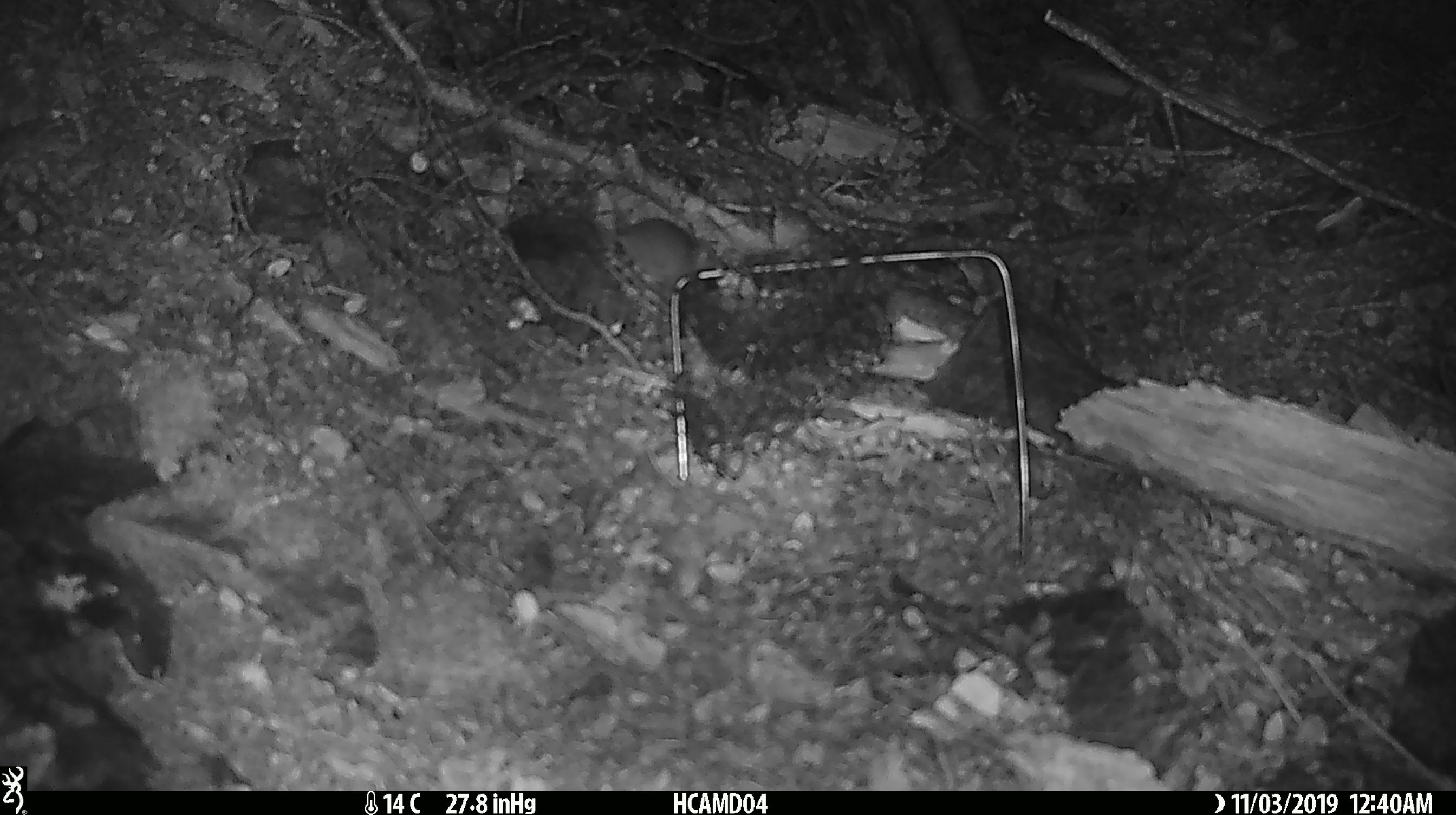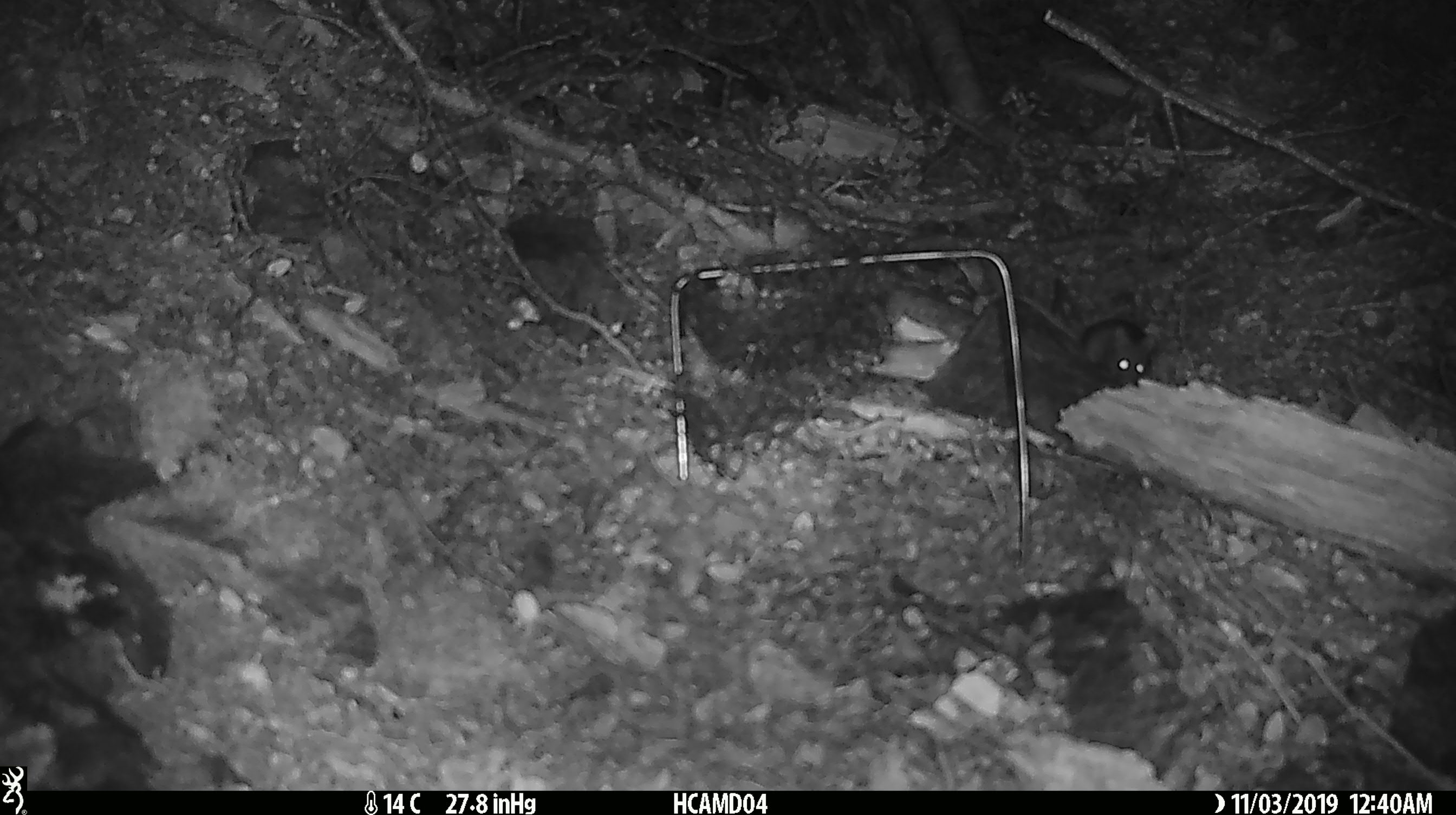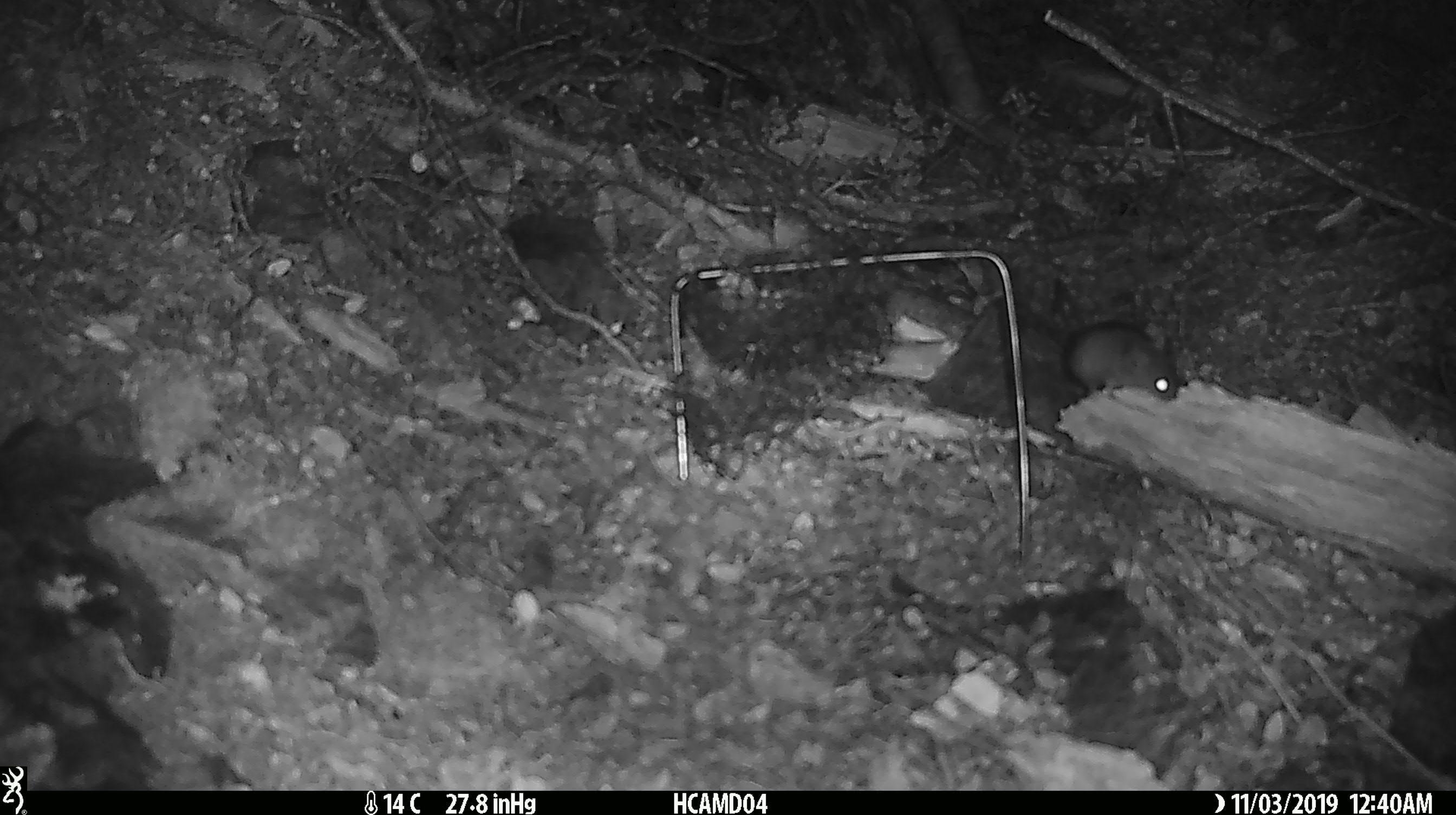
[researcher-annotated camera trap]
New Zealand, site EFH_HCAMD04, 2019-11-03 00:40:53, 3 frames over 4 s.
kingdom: Animalia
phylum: Chordata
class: Mammalia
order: Rodentia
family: Muridae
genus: Mus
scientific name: Mus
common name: mouse